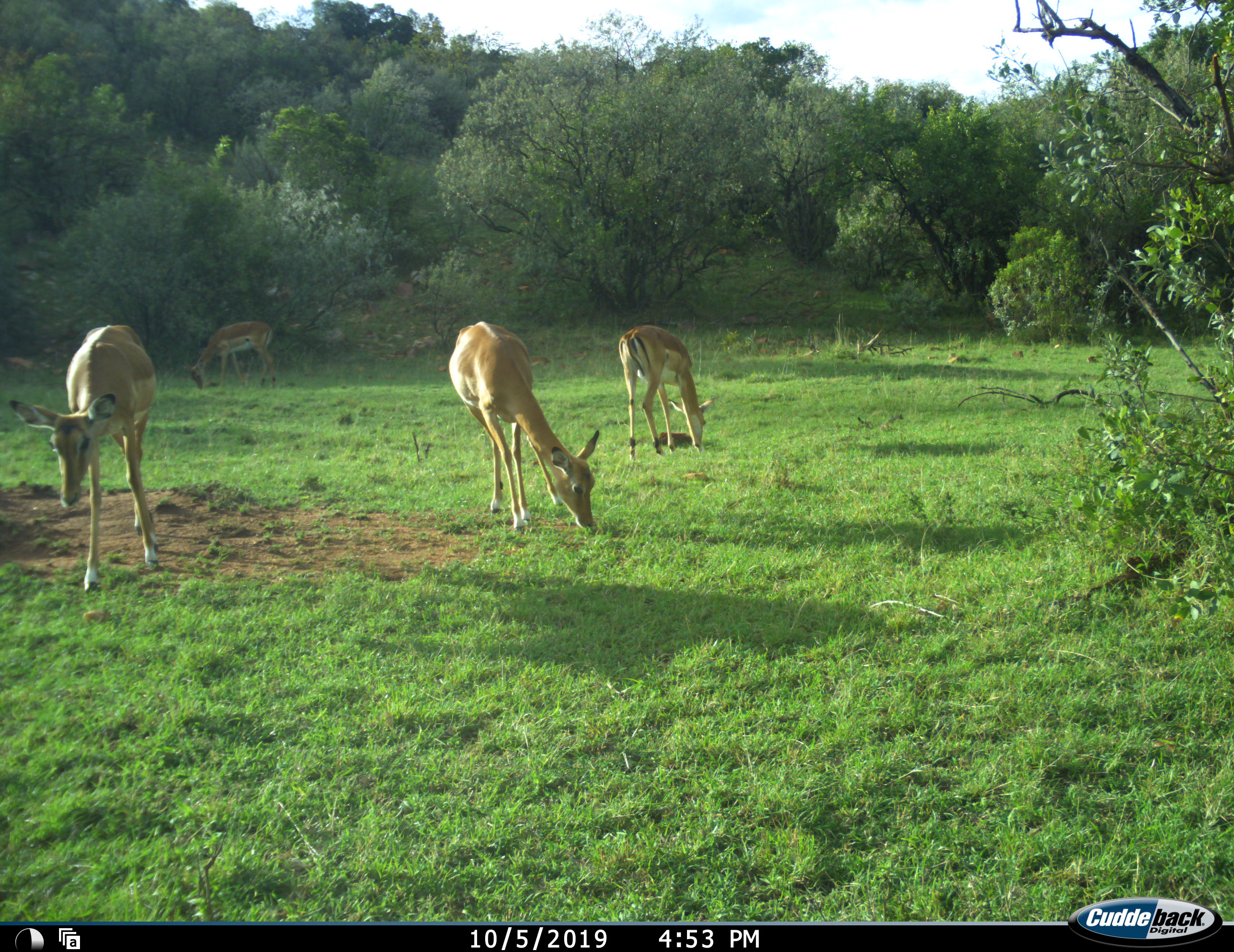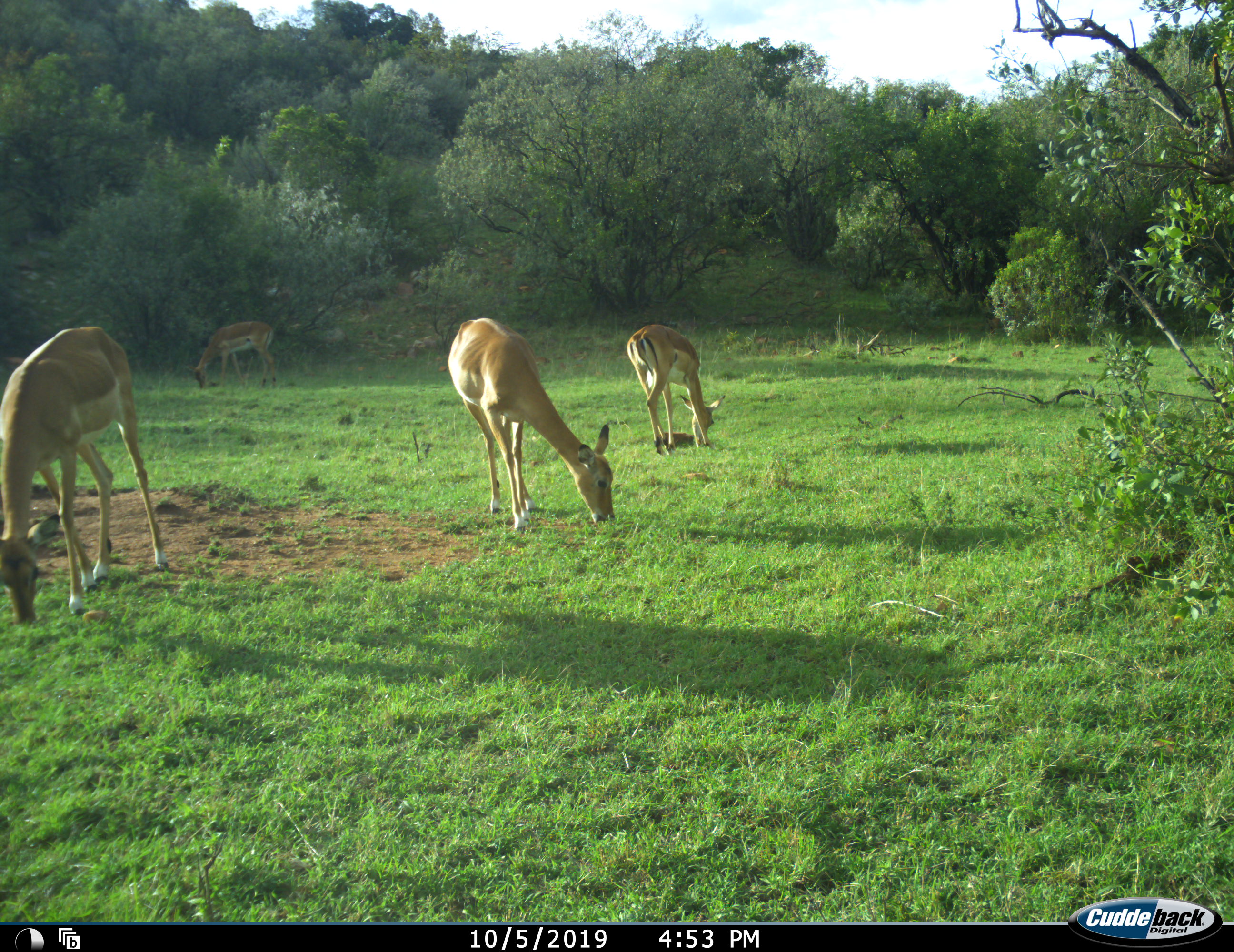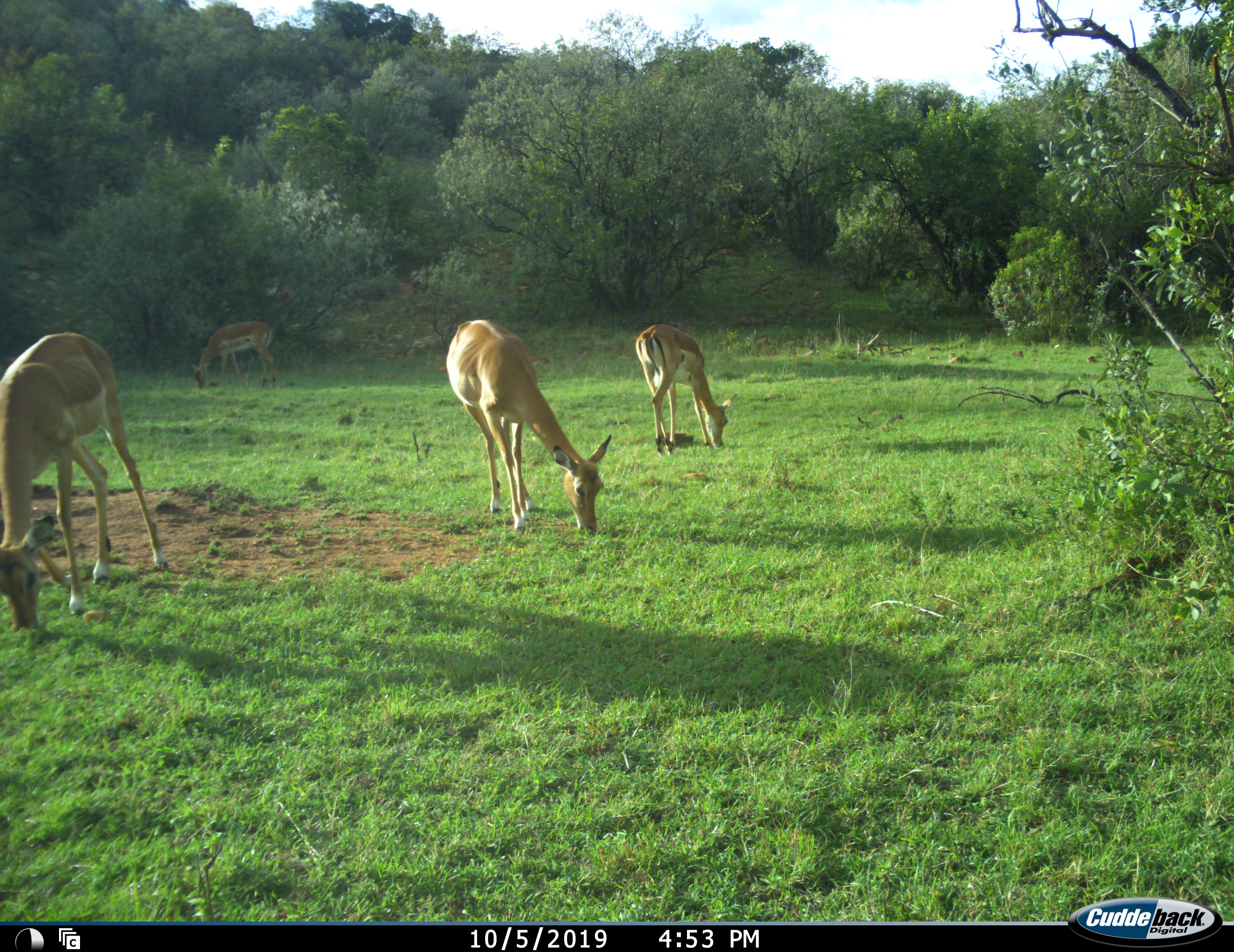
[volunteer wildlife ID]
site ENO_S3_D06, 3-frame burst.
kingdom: Animalia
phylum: Chordata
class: Mammalia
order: Artiodactyla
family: Bovidae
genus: Aepyceros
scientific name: Aepyceros melampus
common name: impala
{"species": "impala (Aepyceros melampus)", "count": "4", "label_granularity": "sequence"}